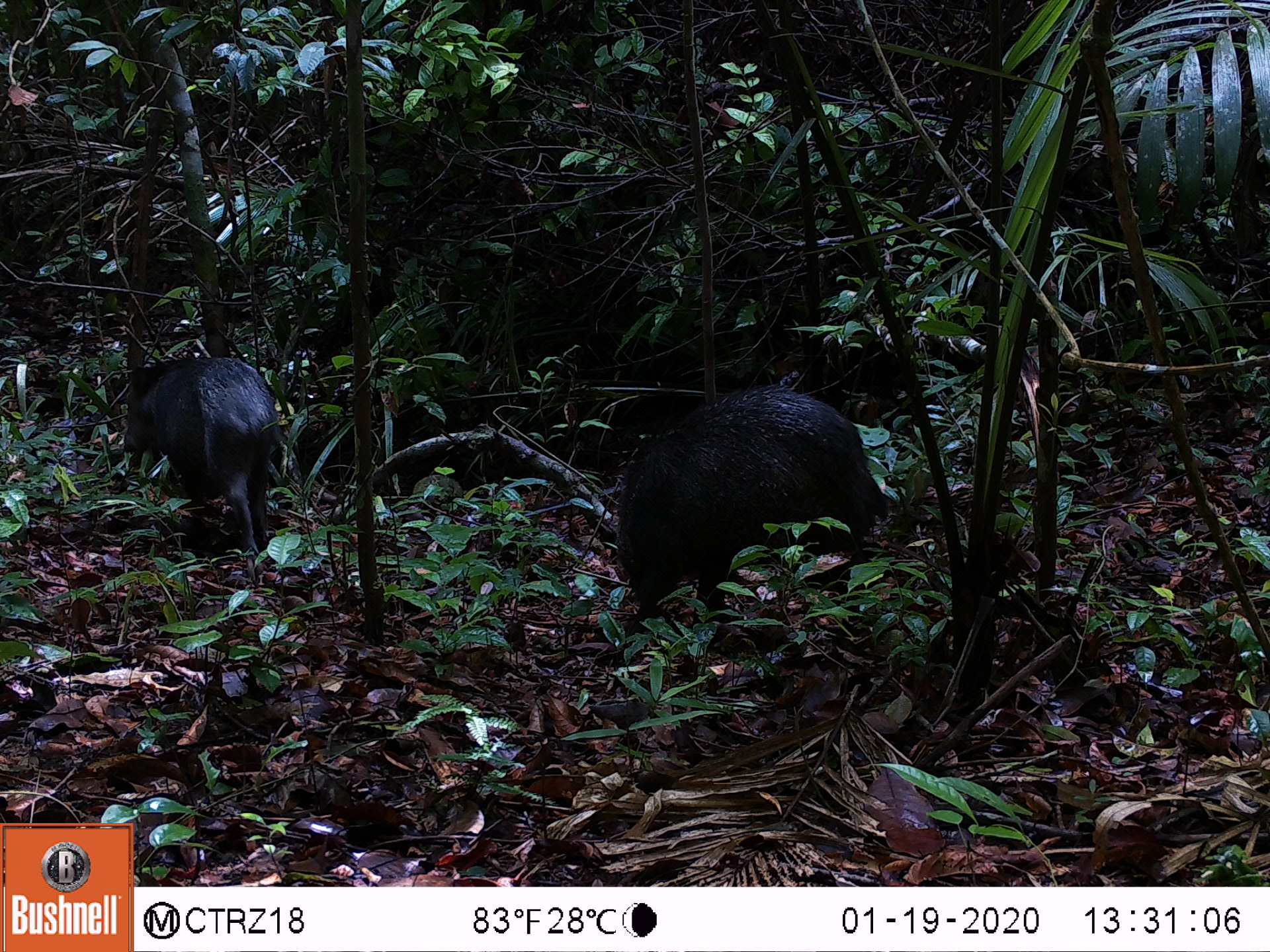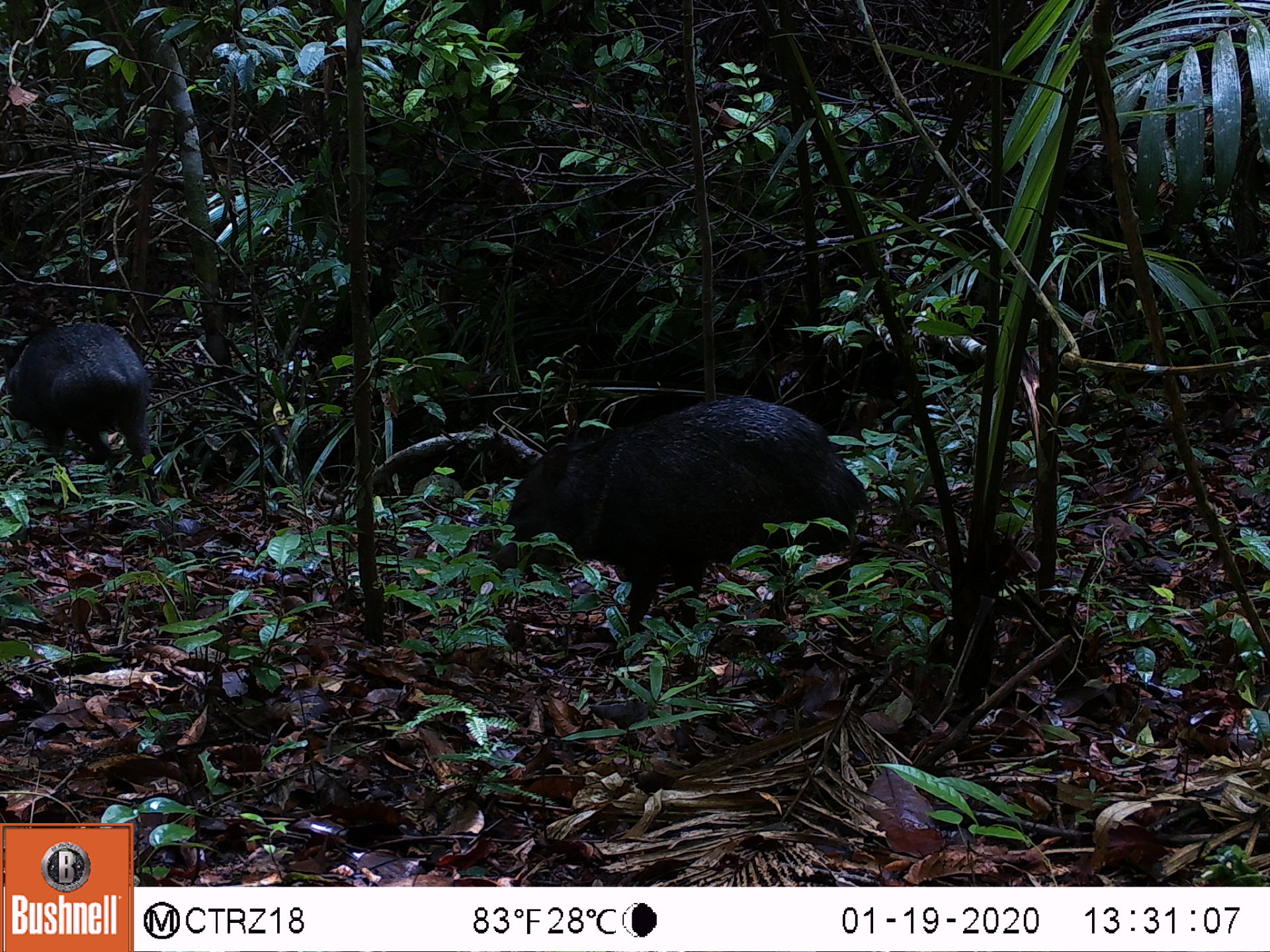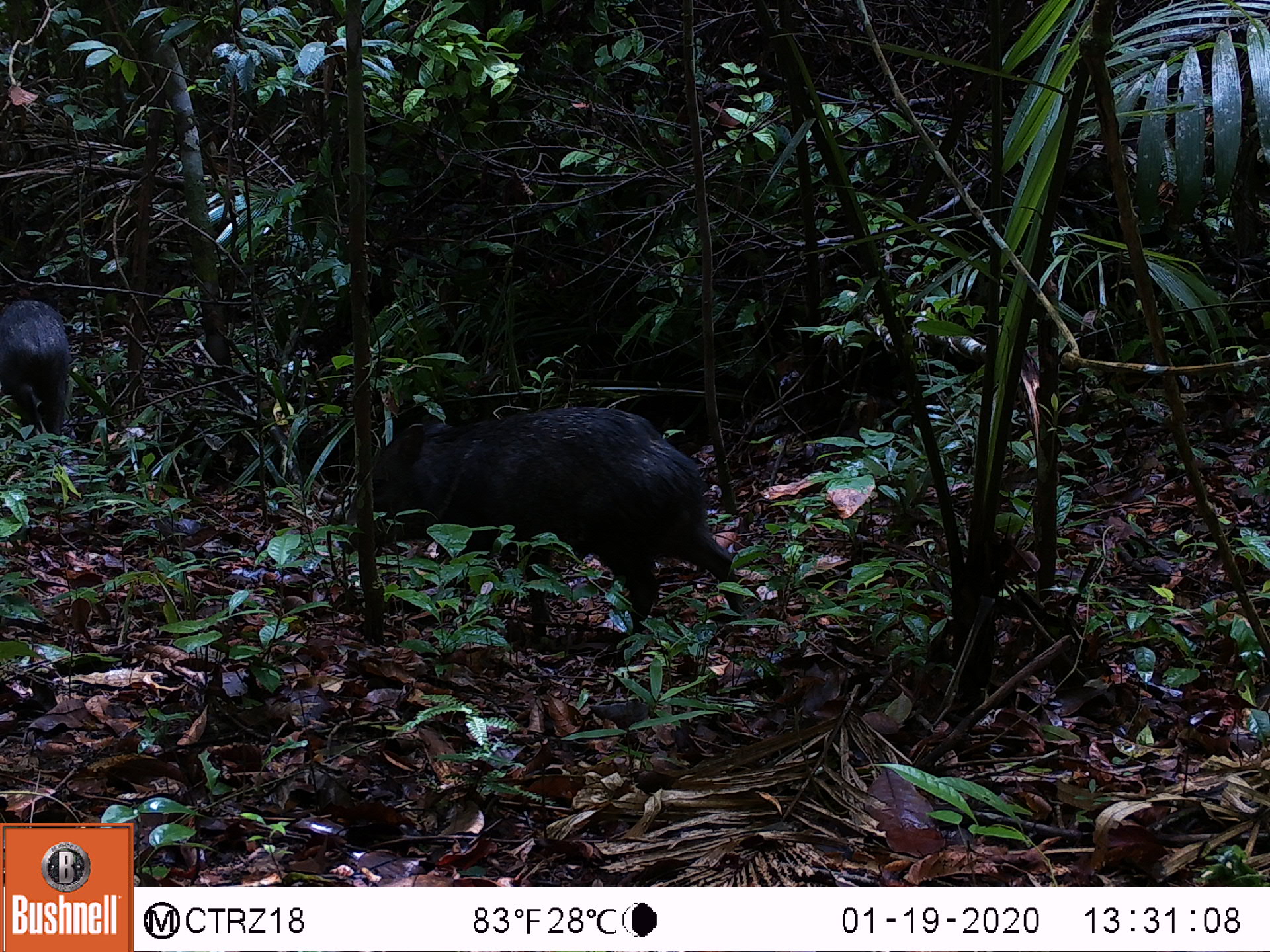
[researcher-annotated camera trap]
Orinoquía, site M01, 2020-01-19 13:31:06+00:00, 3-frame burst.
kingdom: Animalia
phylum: Chordata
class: Mammalia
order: Artiodactyla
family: Tayassuidae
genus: Pecari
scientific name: Pecari tajacu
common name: collared peccary